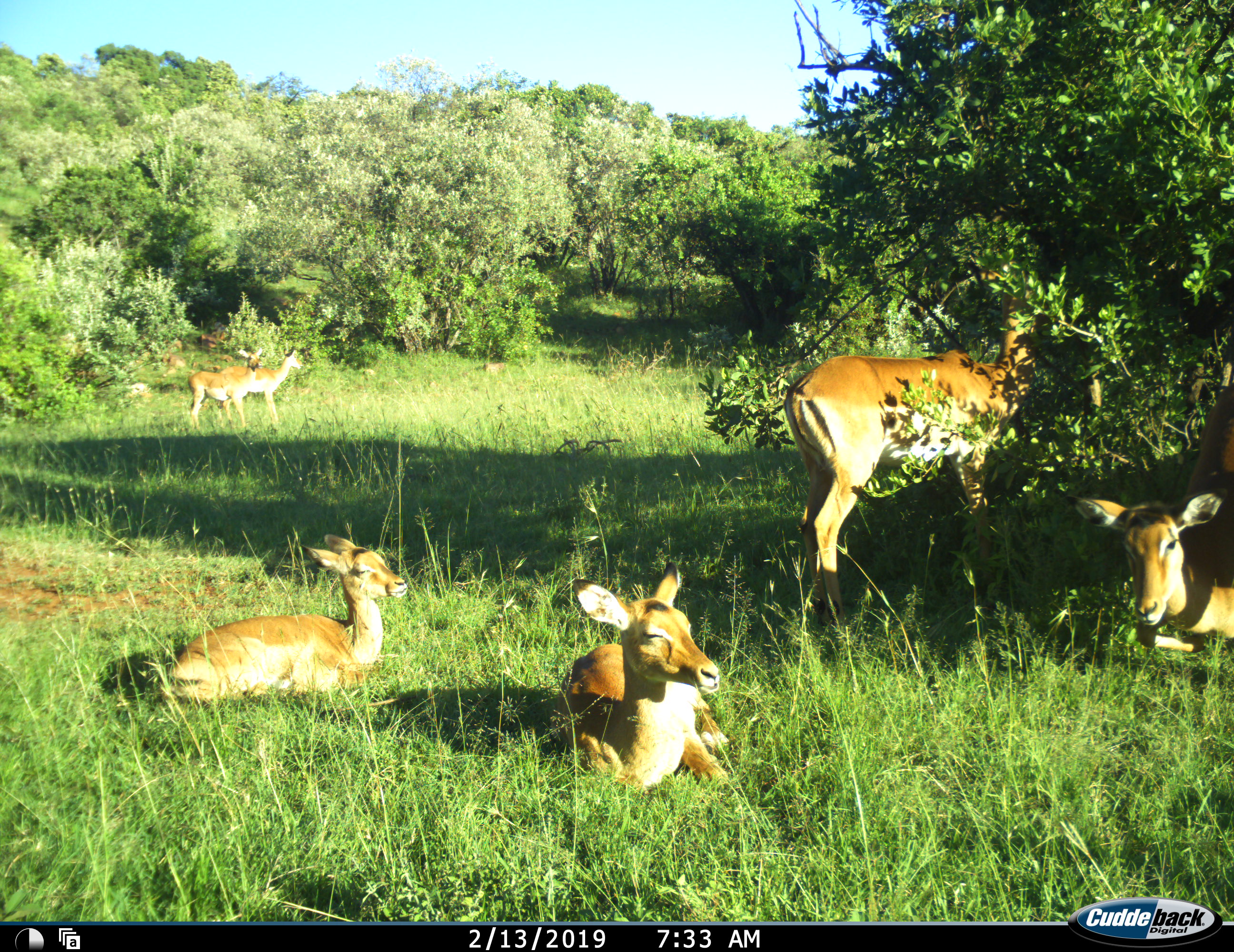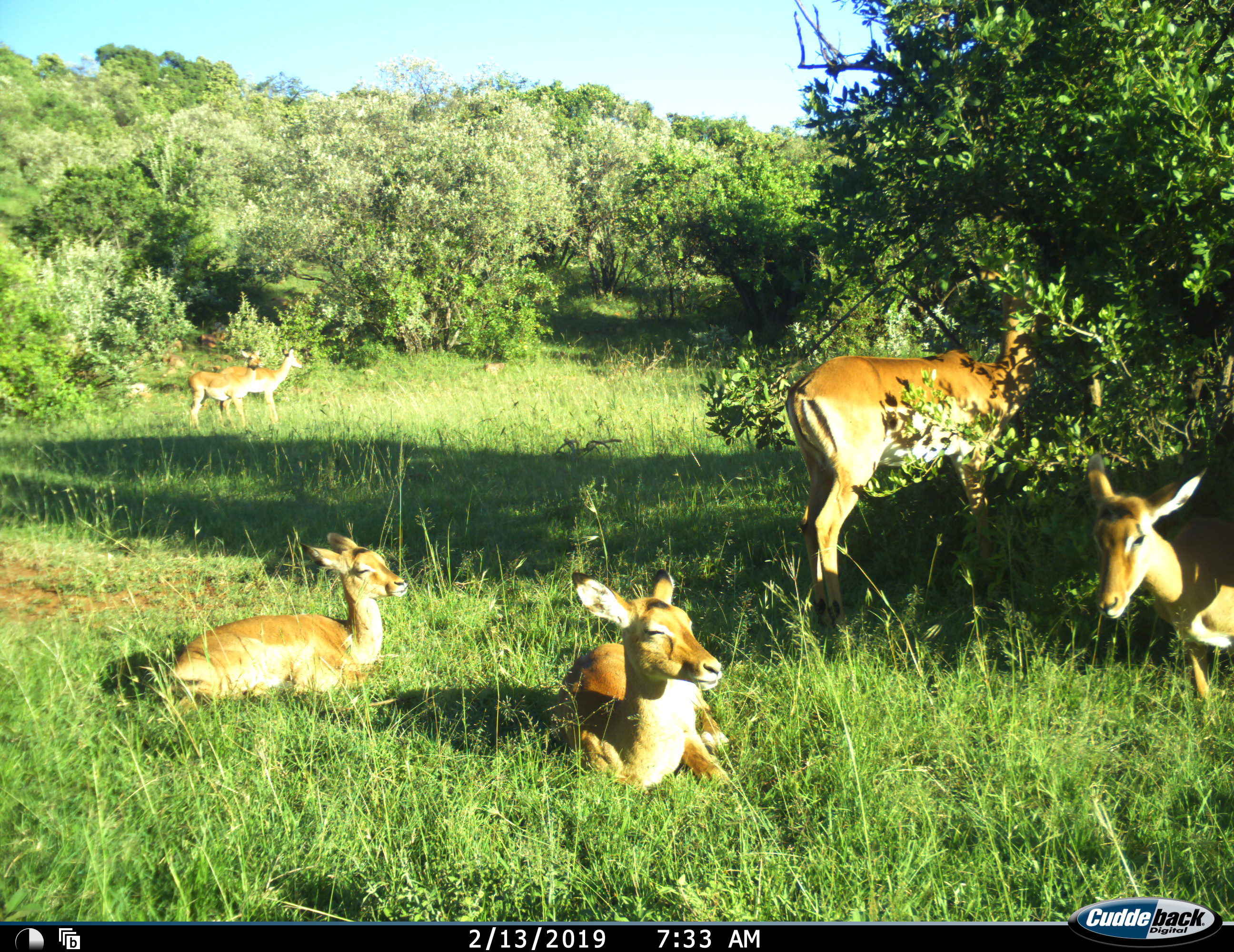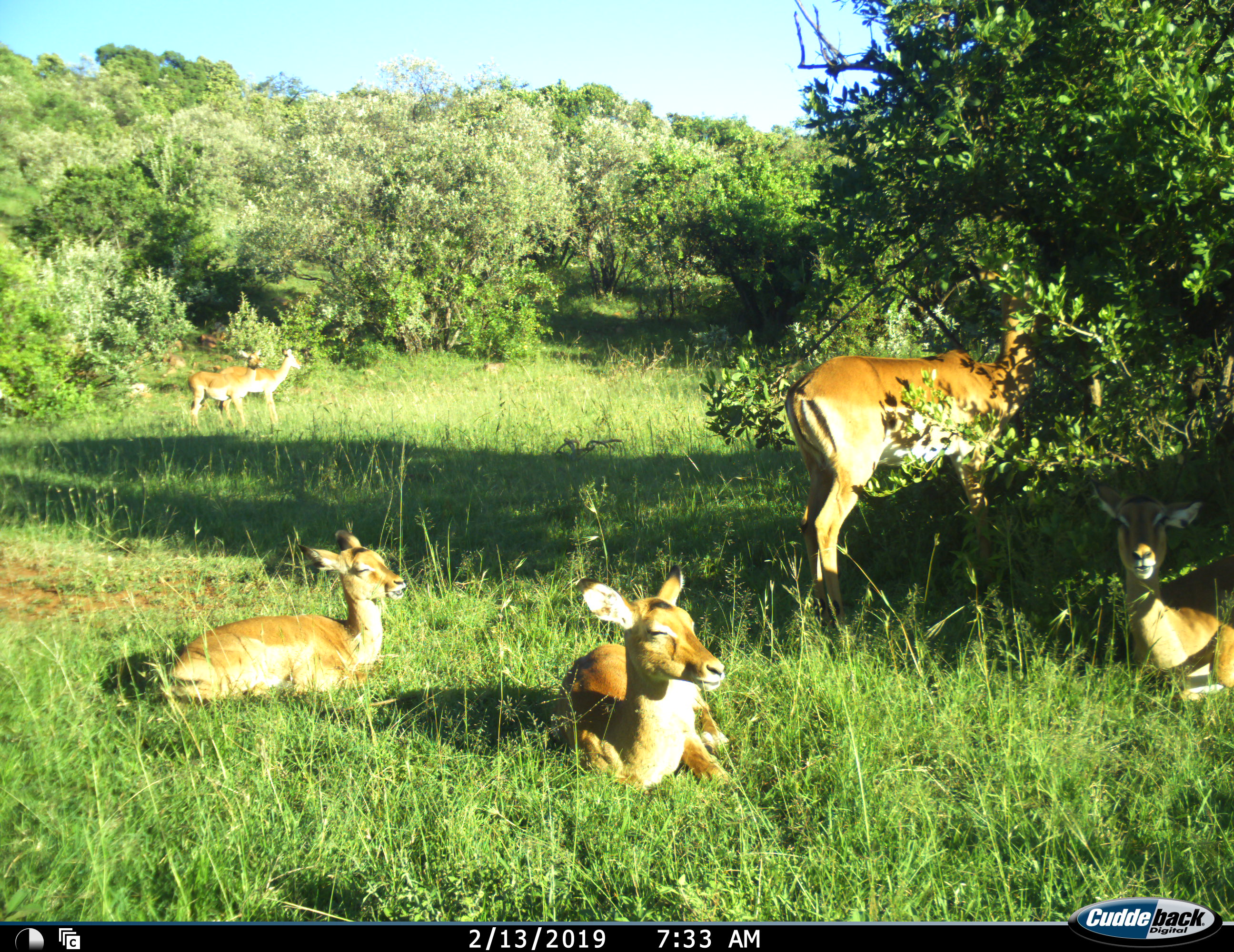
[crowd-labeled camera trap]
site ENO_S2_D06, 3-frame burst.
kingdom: Animalia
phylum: Chordata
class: Mammalia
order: Artiodactyla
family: Bovidae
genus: Aepyceros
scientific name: Aepyceros melampus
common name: impala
Impala (Aepyceros melampus), count 6. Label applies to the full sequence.